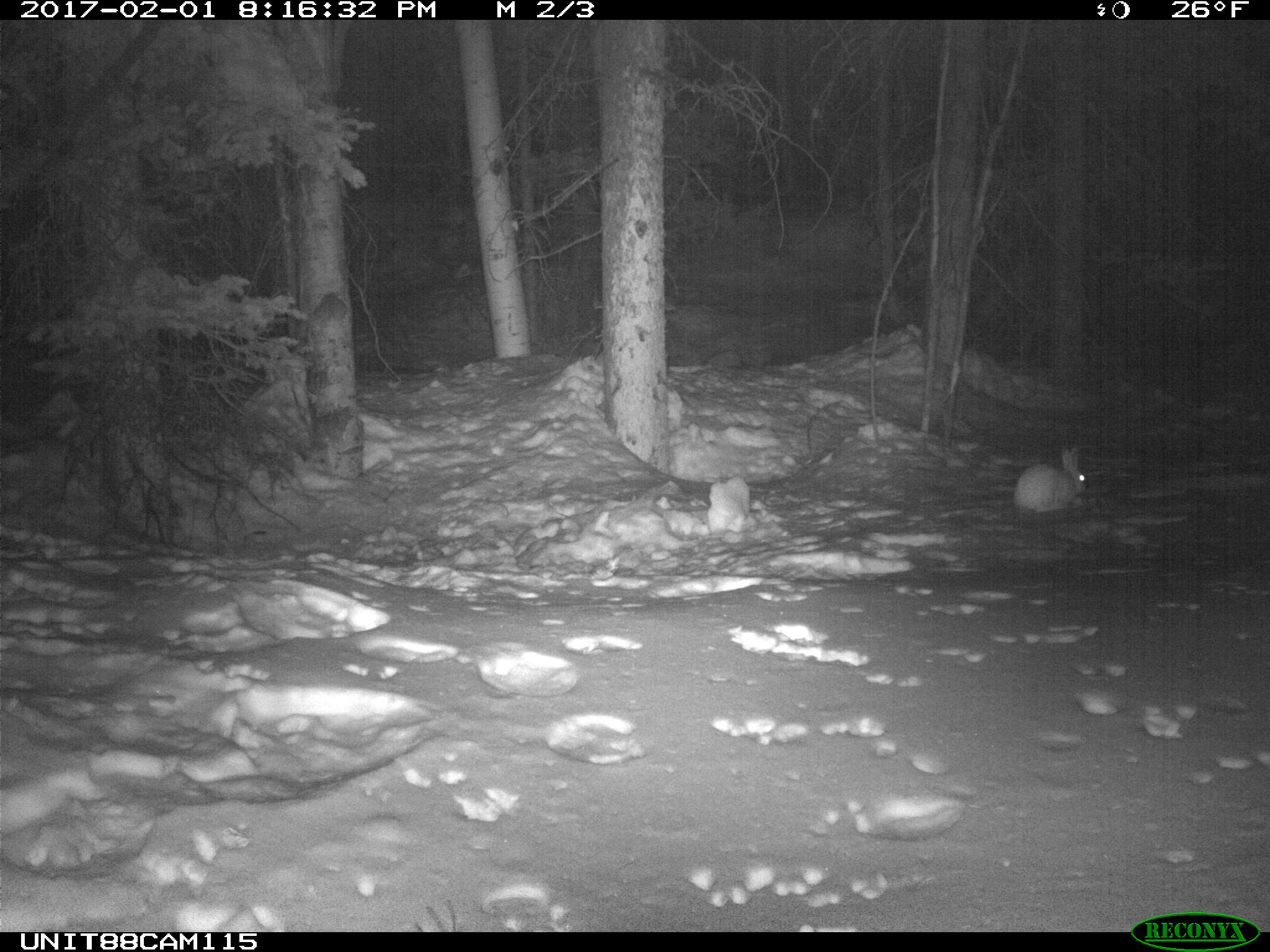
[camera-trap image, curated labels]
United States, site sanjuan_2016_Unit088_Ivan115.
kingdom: Animalia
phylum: Chordata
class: Mammalia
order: Lagomorpha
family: Leporidae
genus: Lepus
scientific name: Lepus americanus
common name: snowshoe hare